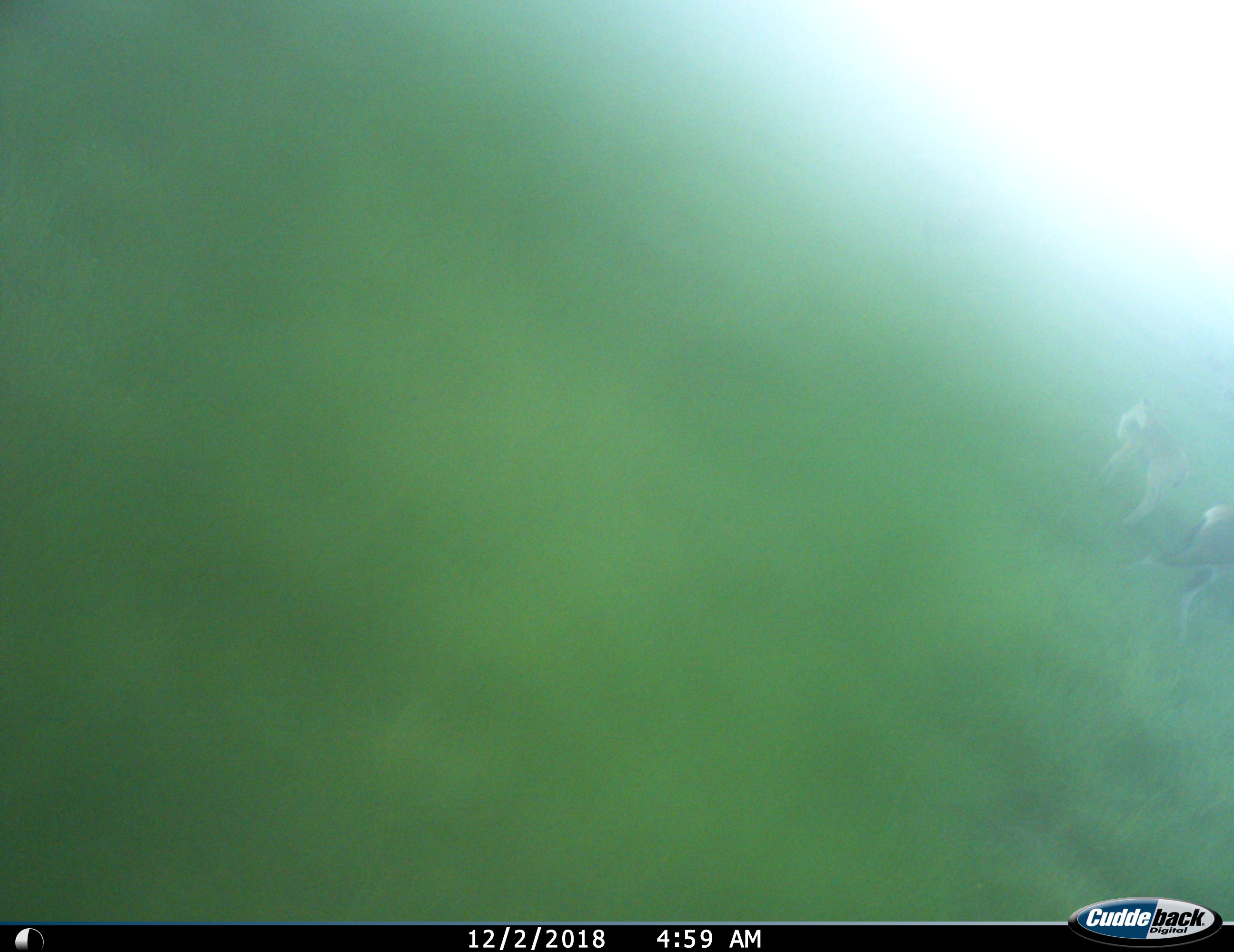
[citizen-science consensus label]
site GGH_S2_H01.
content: unidentified animal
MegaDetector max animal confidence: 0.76